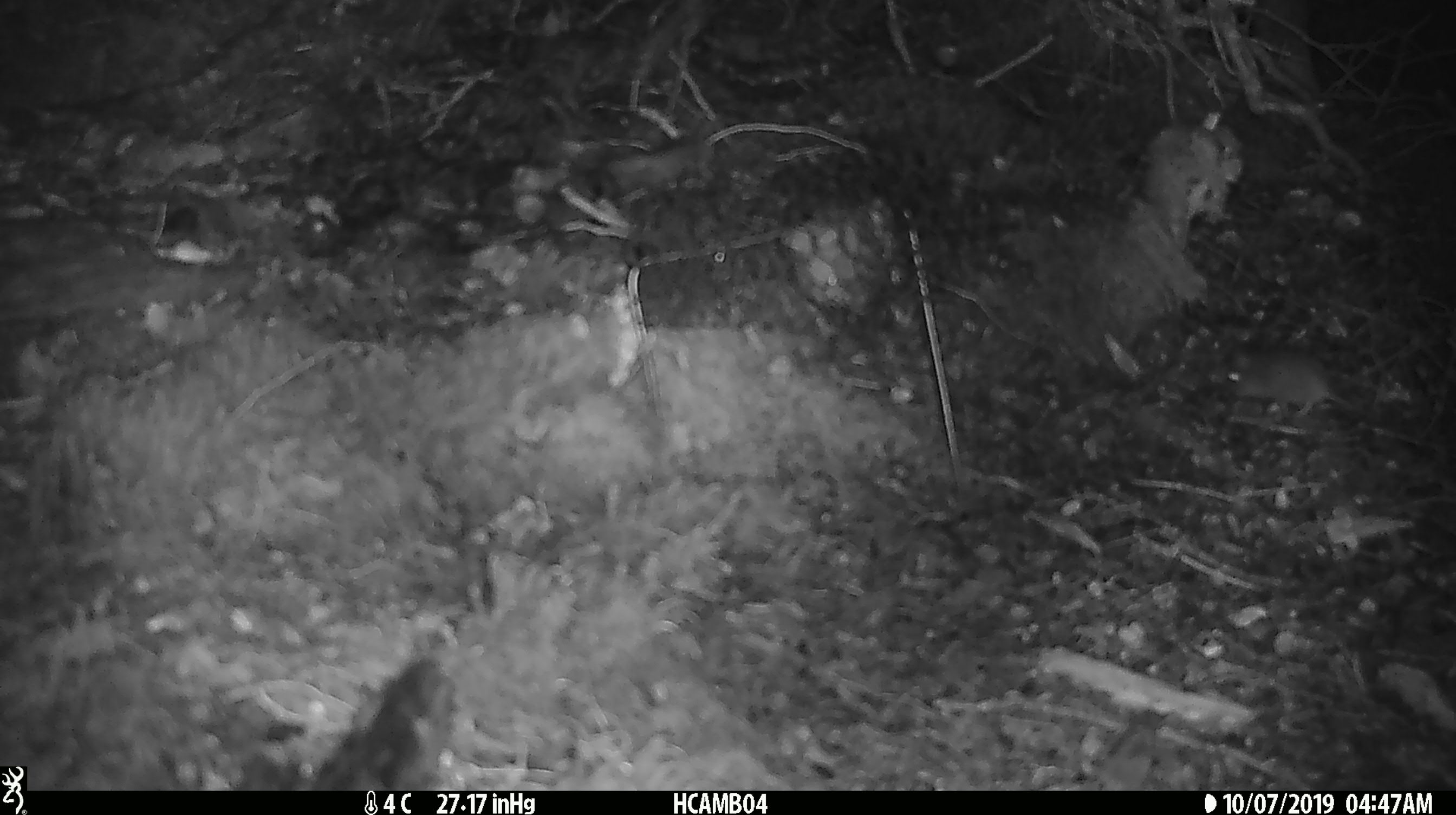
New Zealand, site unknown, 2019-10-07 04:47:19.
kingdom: Animalia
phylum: Chordata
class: Mammalia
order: Rodentia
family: Muridae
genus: Mus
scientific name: Mus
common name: mouse